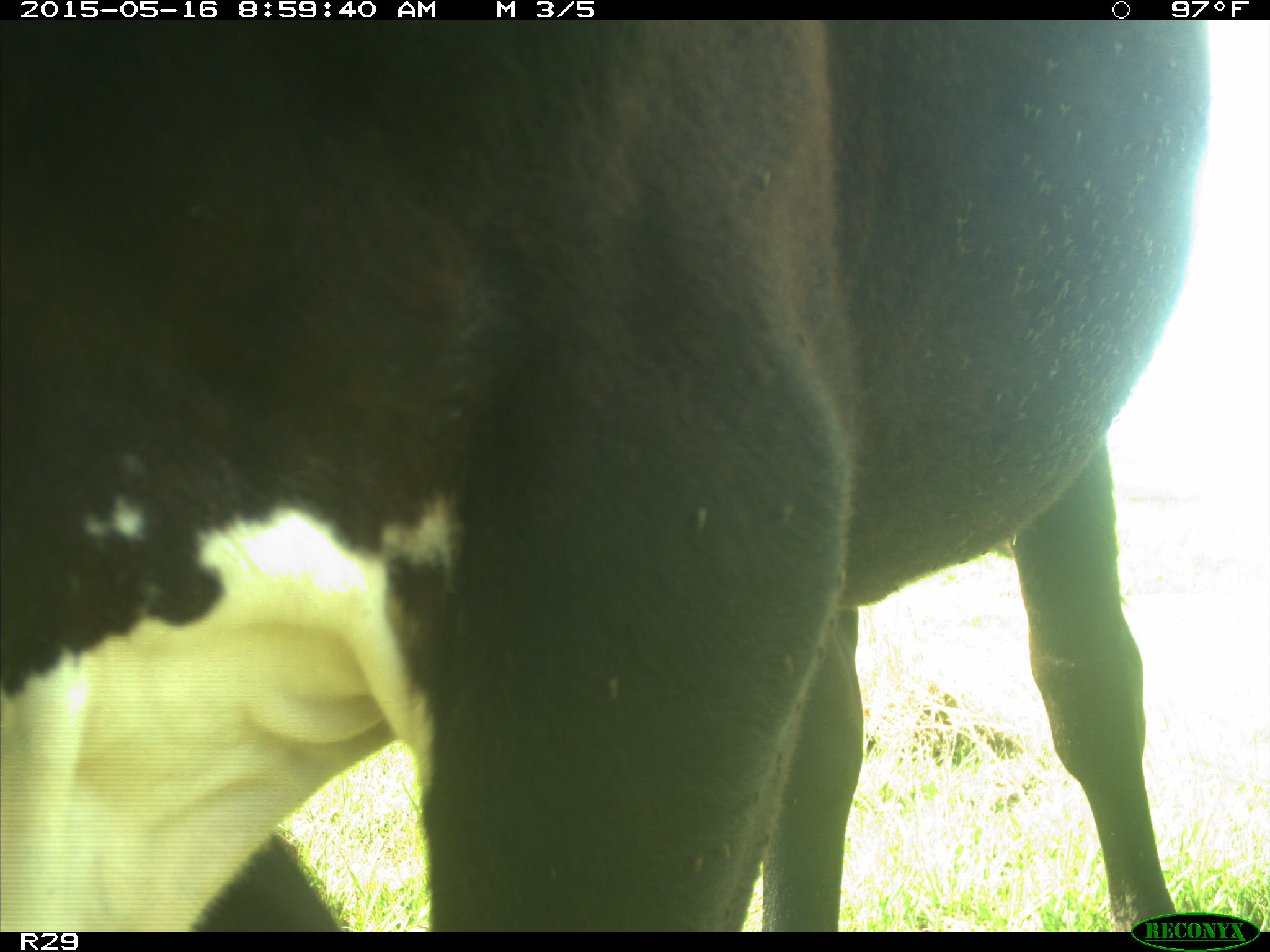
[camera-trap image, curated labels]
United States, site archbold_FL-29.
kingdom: Animalia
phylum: Chordata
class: Mammalia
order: Artiodactyla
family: Bovidae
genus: Bos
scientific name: Bos taurus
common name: domestic cow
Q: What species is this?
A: Bos taurus (domestic cow).